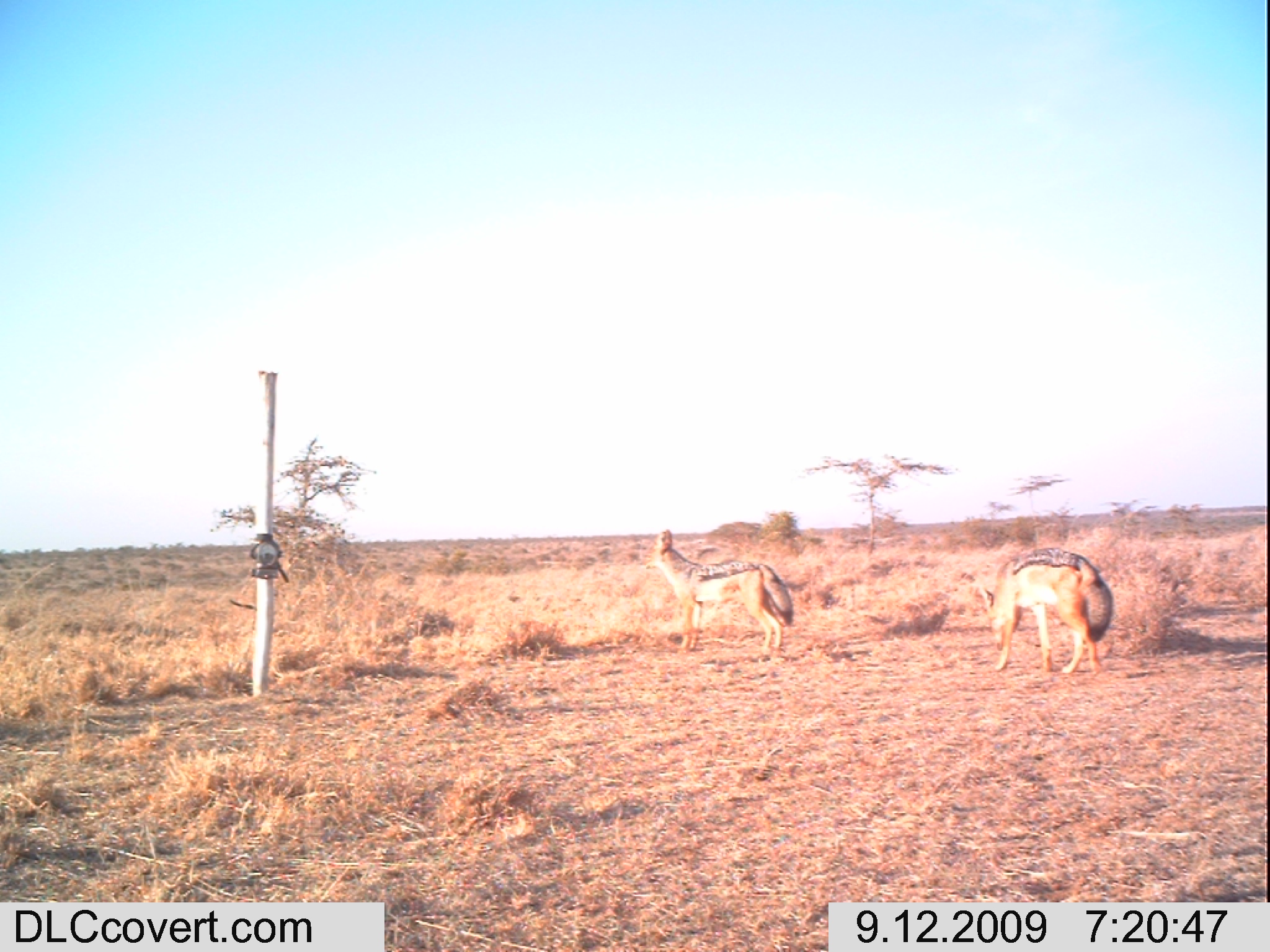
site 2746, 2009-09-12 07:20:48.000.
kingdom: Animalia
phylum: Chordata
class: Mammalia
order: Carnivora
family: Canidae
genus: Lupulella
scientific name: Lupulella mesomelas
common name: black-backed jackal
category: canis mesomelas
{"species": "canis mesomelas (black-backed jackal) (Lupulella mesomelas)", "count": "2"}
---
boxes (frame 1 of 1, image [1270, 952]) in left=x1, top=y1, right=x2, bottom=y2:
canis mesomelas: left=645, top=529, right=793, bottom=661; left=979, top=547, right=1112, bottom=675